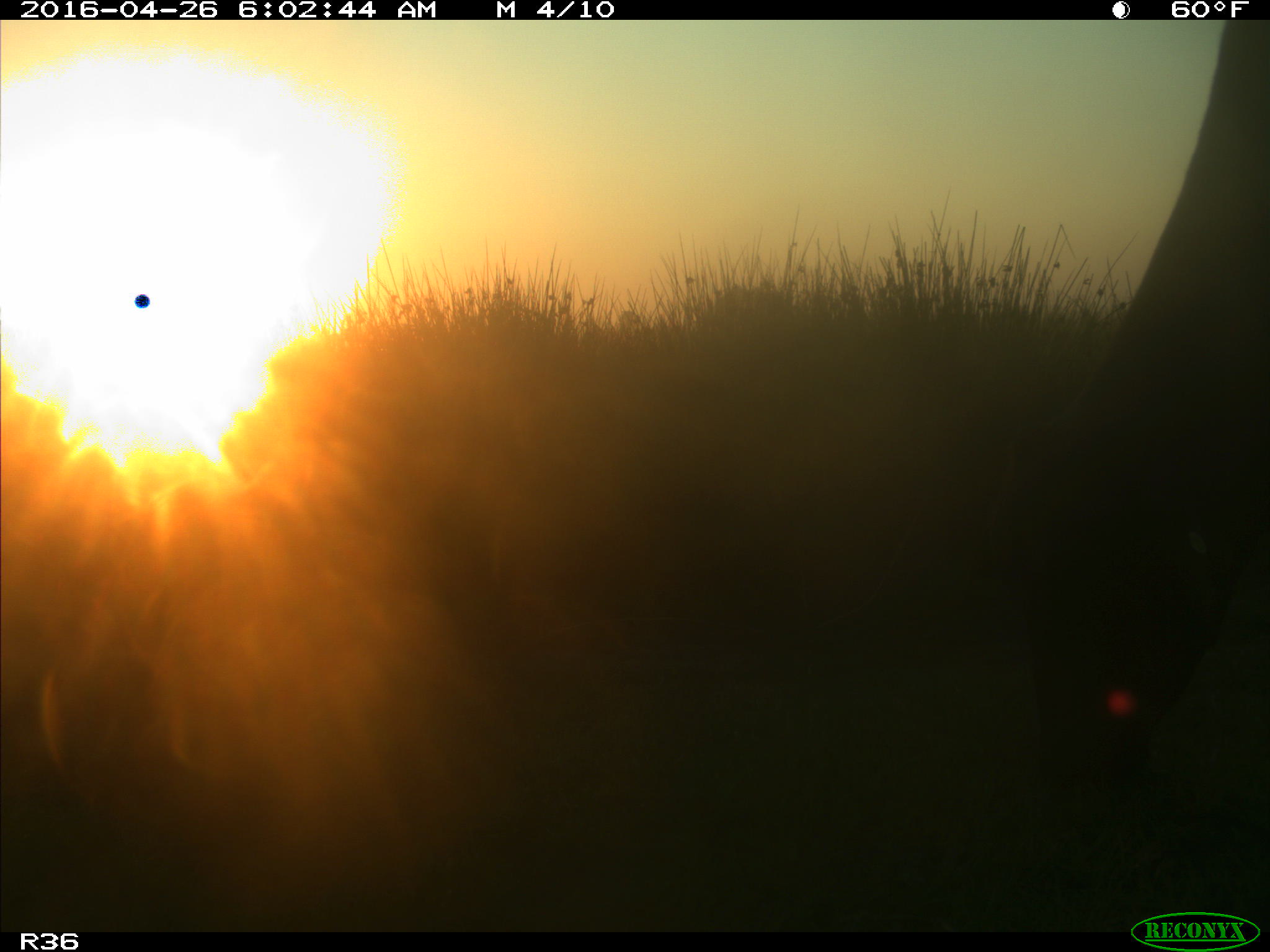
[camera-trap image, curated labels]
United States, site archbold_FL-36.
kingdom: Animalia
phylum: Chordata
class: Mammalia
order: Artiodactyla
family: Bovidae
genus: Bos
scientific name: Bos taurus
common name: domestic cow